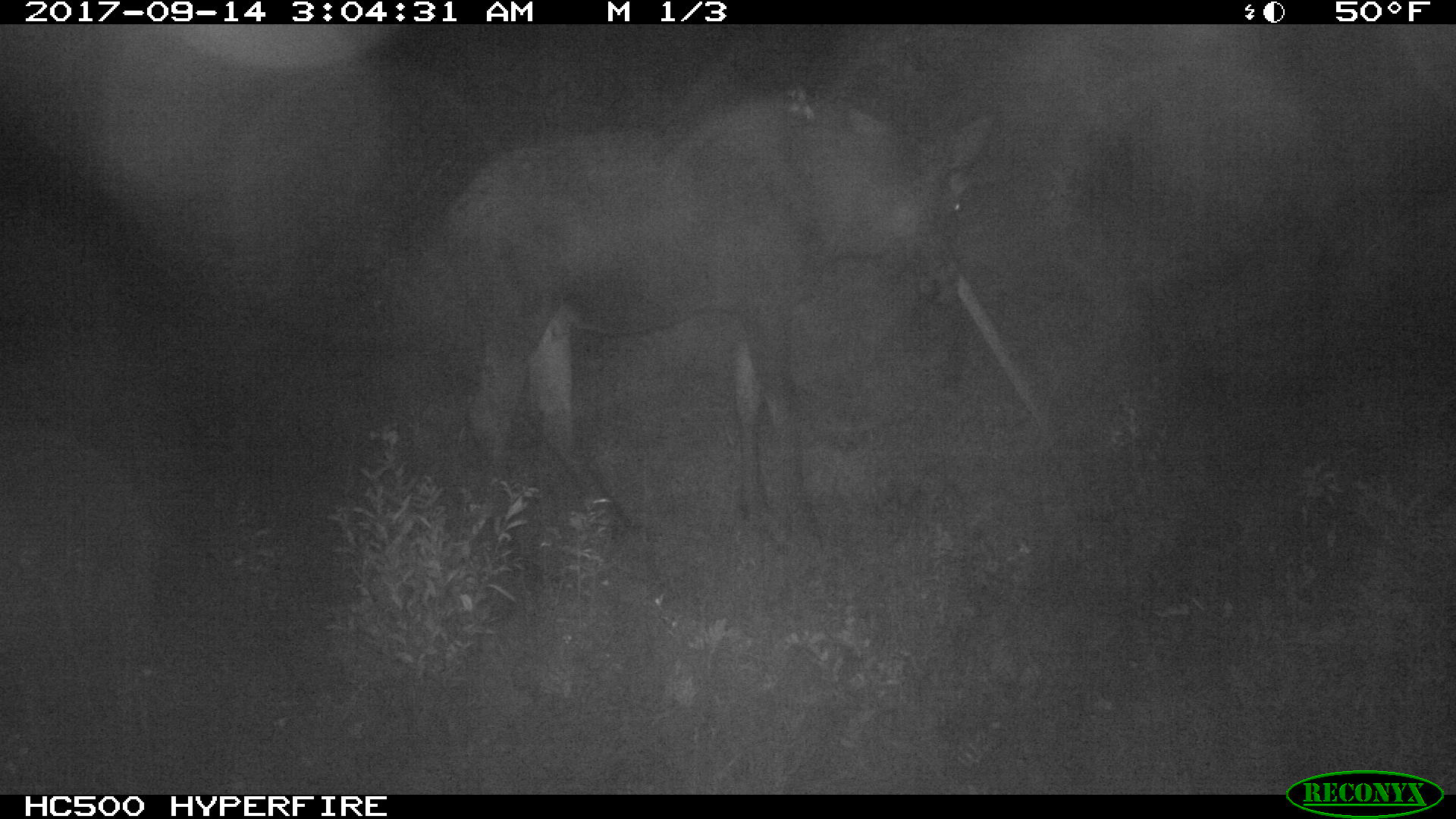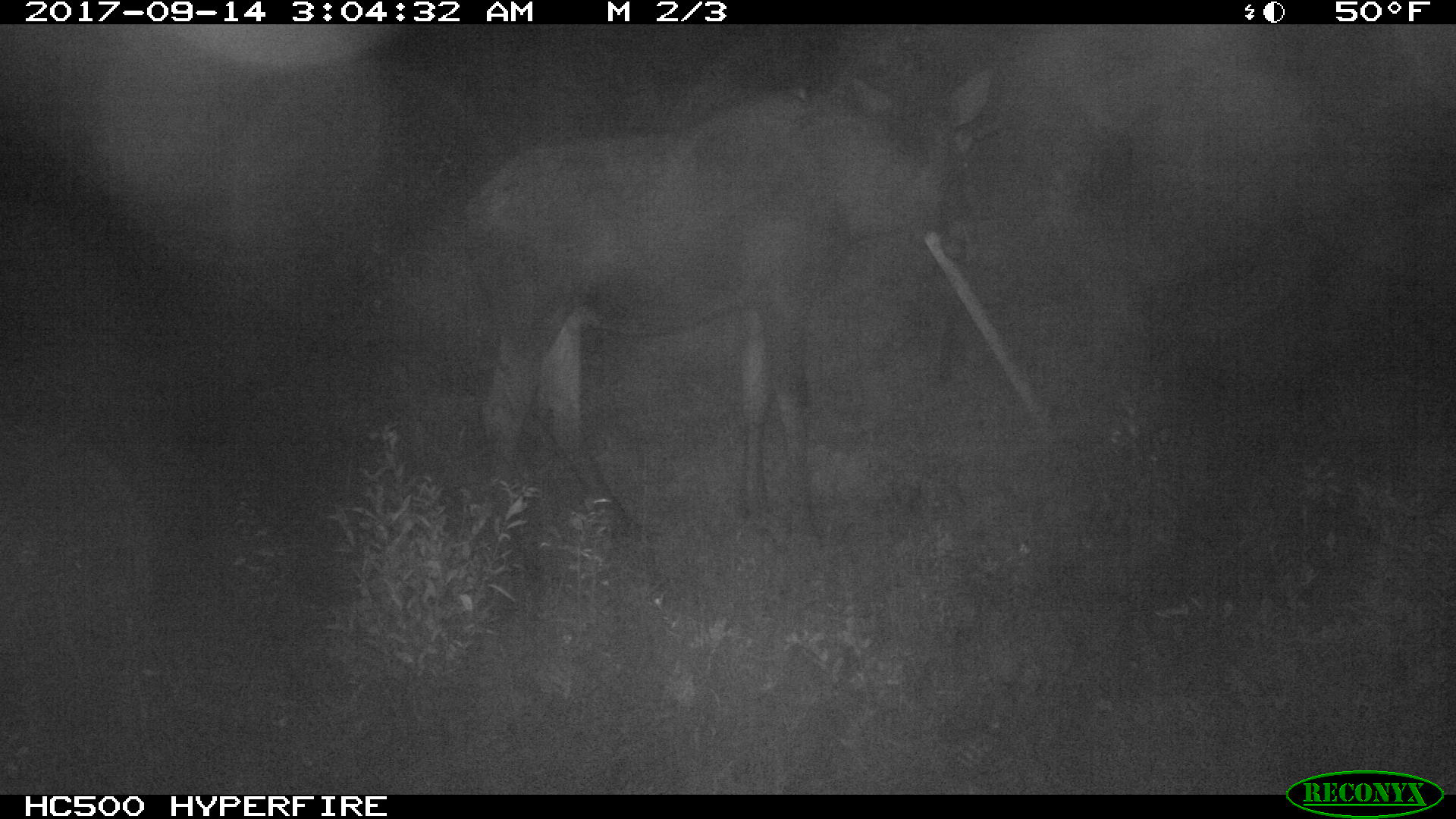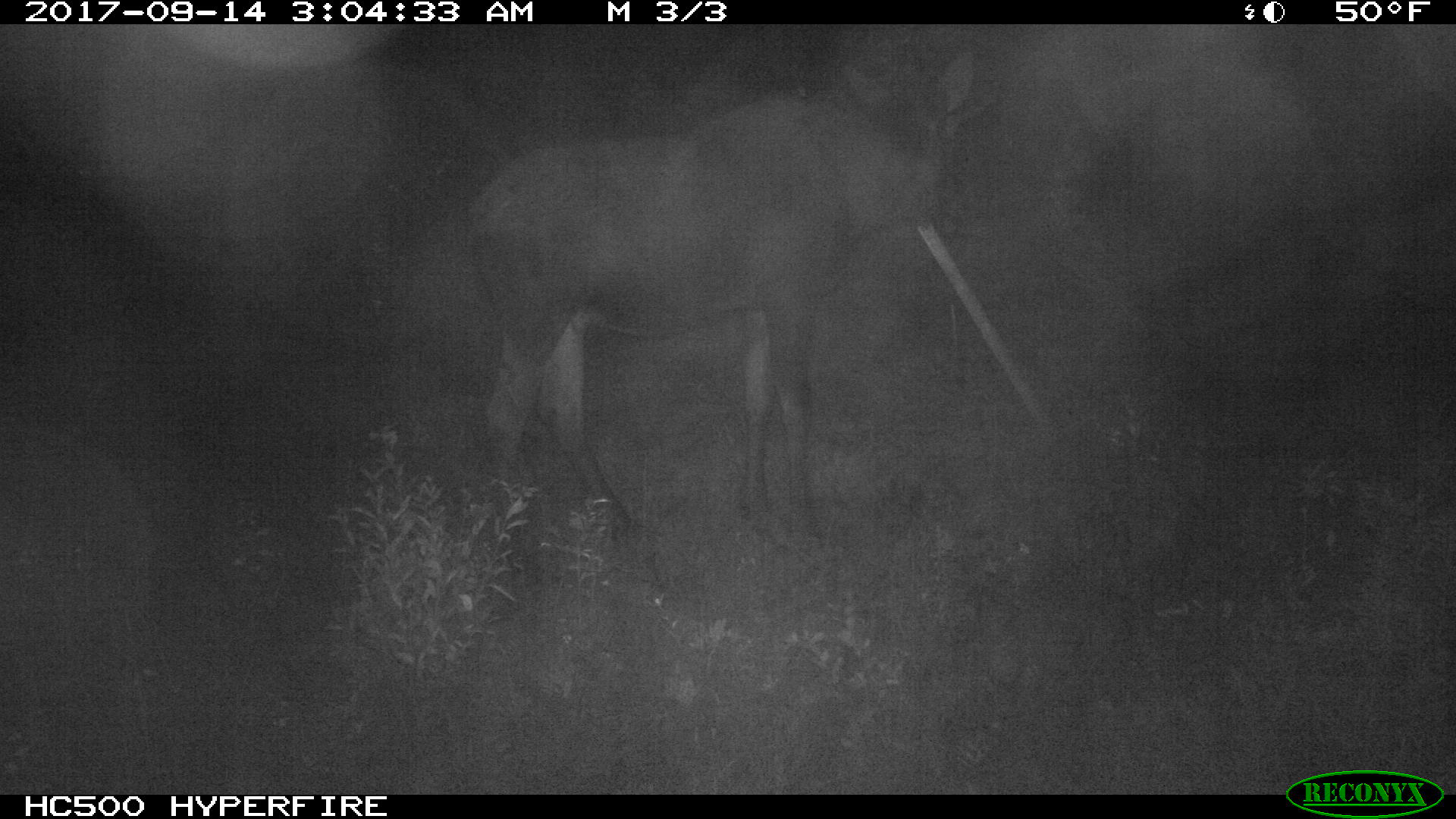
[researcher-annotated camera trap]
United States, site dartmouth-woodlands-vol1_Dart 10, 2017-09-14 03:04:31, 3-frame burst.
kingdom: Animalia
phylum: Chordata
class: Mammalia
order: Artiodactyla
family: Cervidae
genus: Alces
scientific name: Alces alces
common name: moose